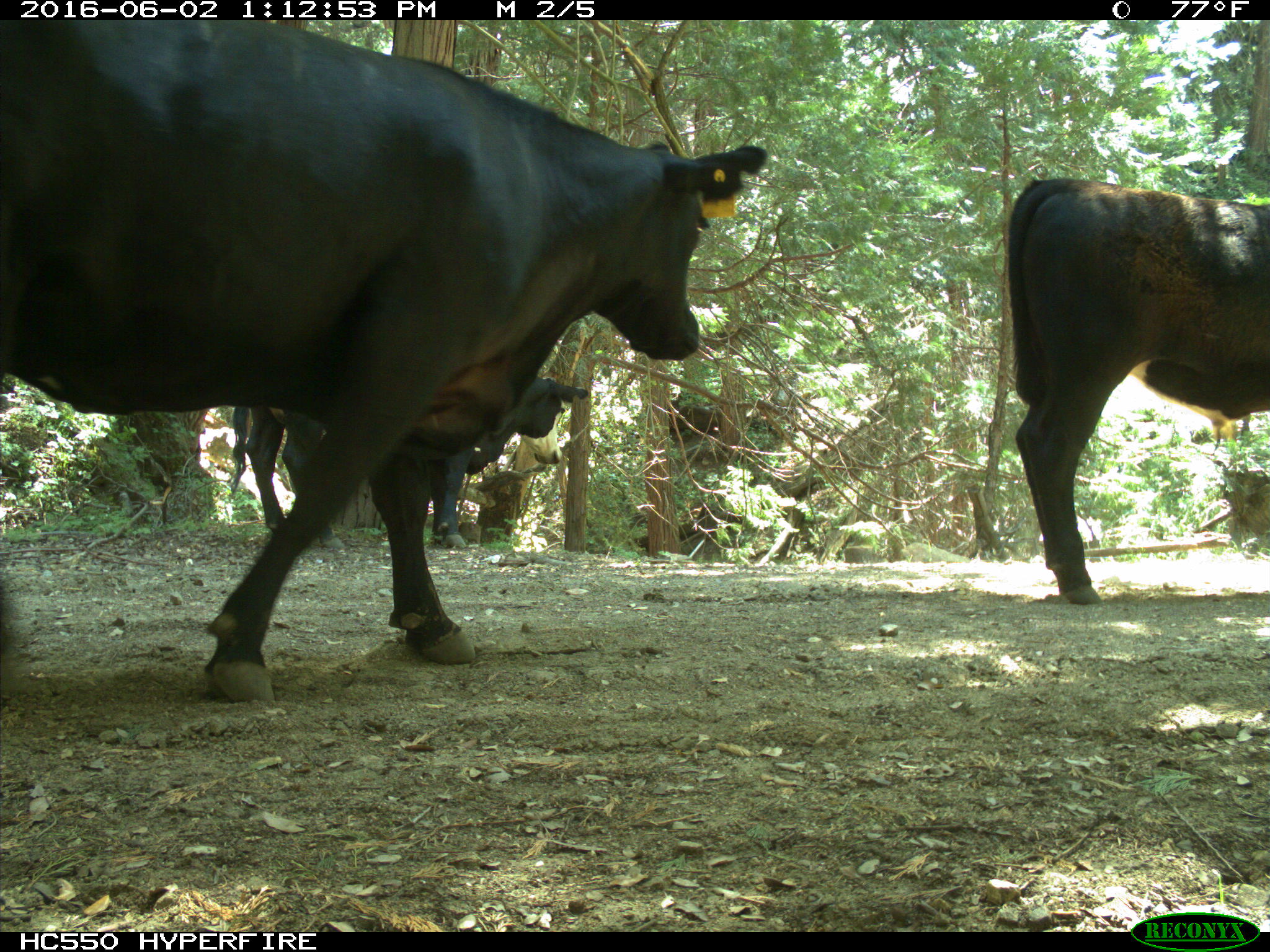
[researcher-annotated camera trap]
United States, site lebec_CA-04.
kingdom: Animalia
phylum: Chordata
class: Mammalia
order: Artiodactyla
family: Bovidae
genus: Bos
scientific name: Bos taurus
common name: domestic cow